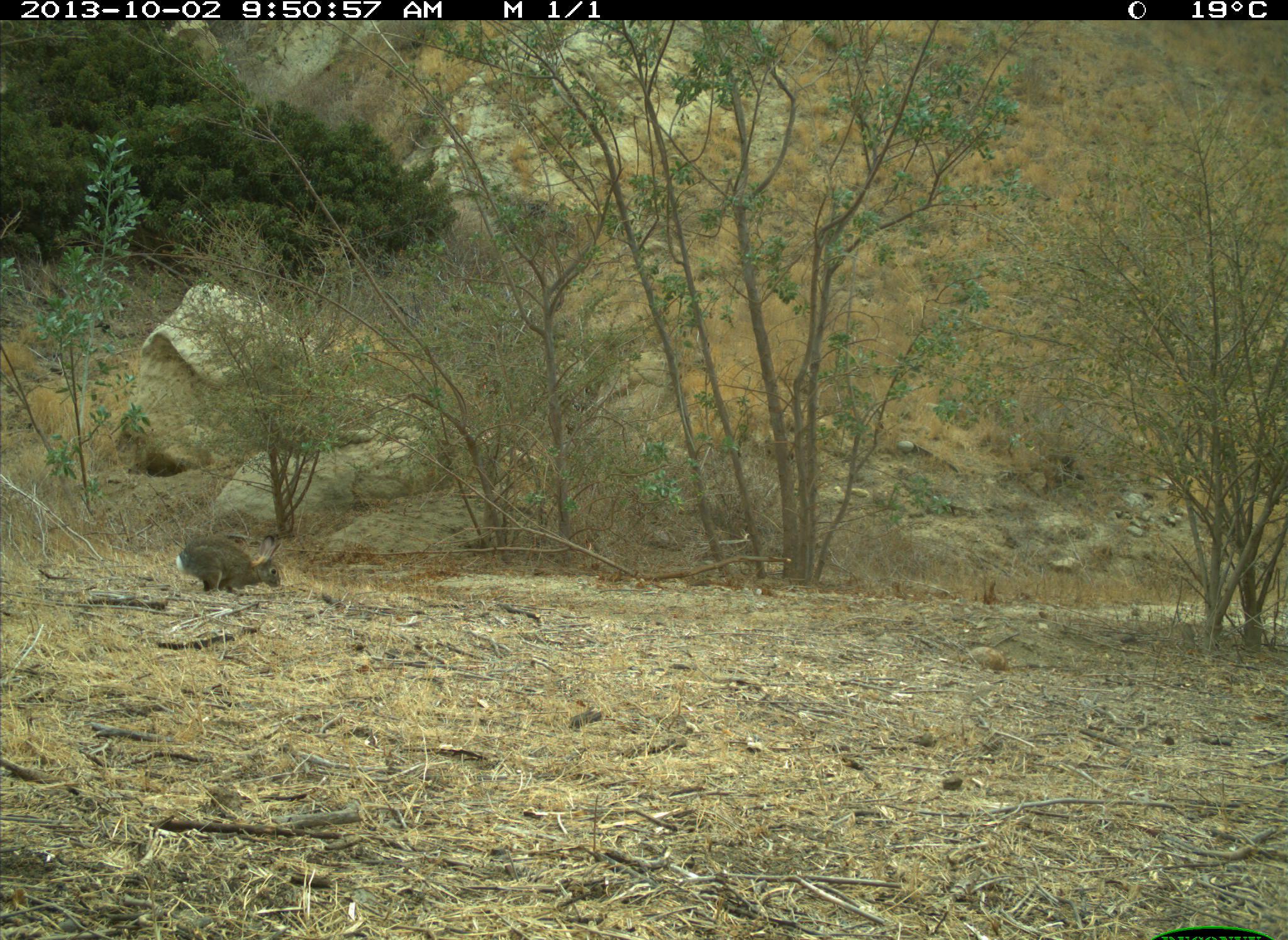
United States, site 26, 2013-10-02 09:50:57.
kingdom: Animalia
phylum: Chordata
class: Mammalia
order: Lagomorpha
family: Leporidae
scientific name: Leporidae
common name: rabbits and hares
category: rabbit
Rabbit (rabbits and hares) (Leporidae).